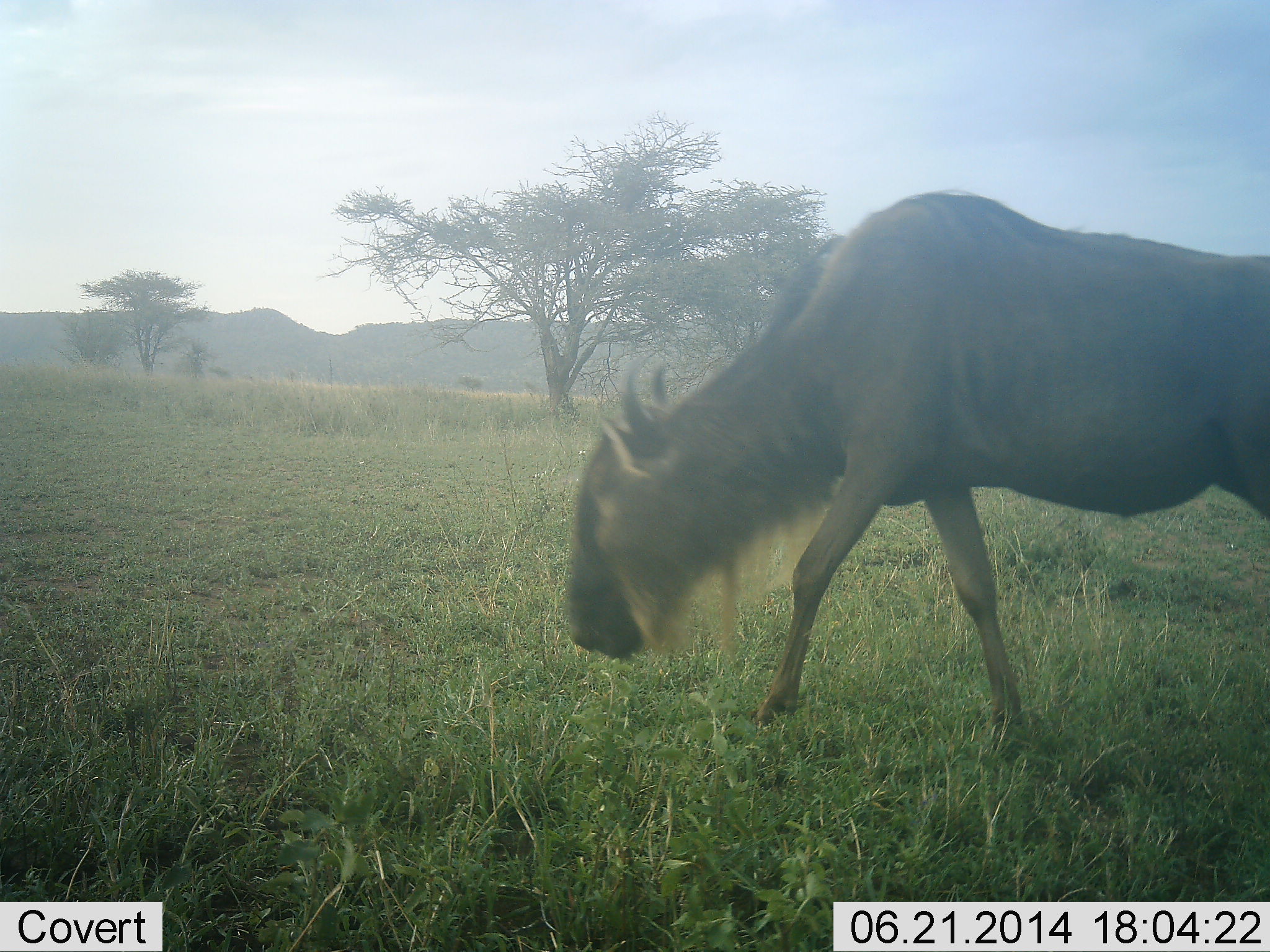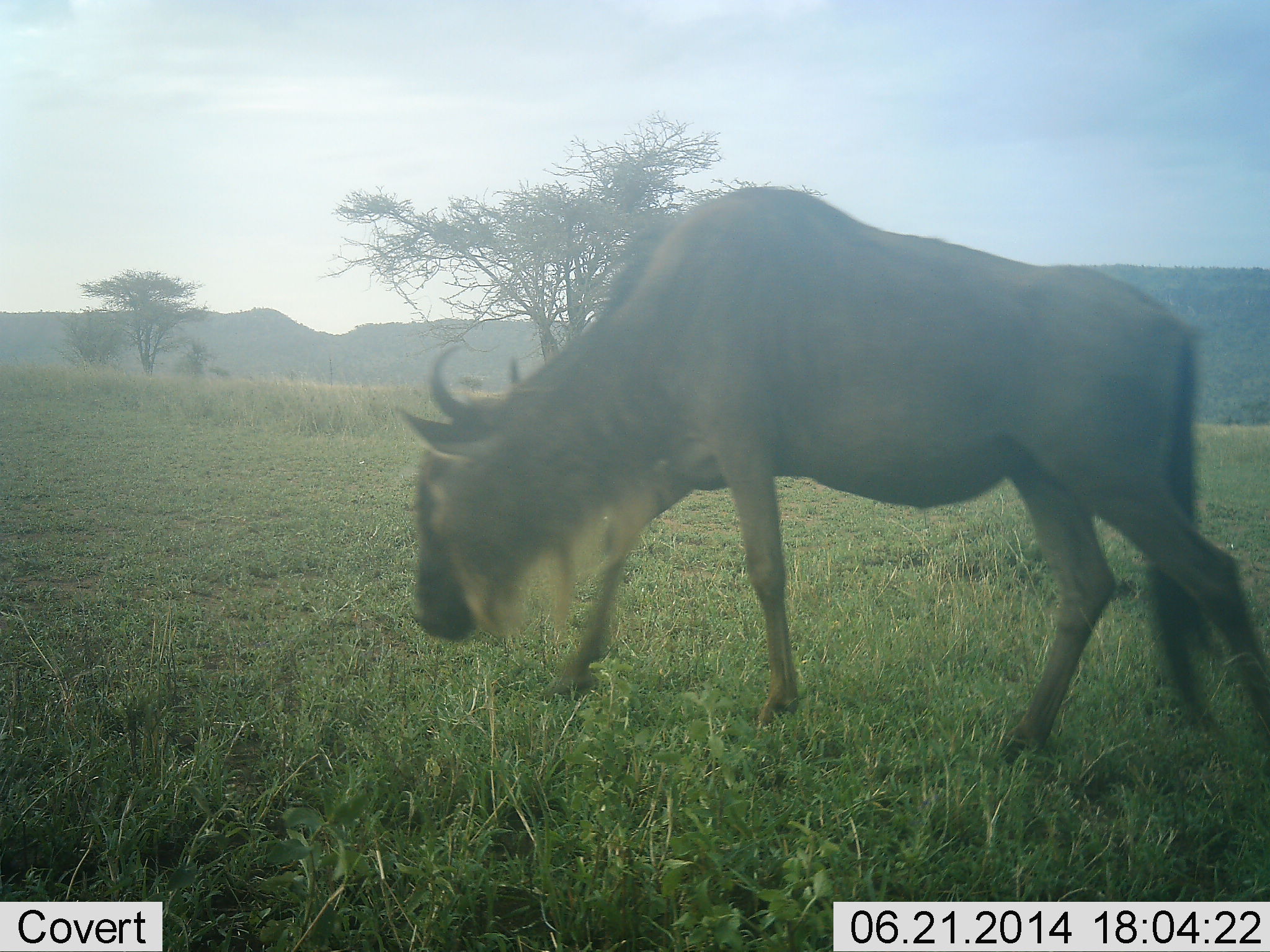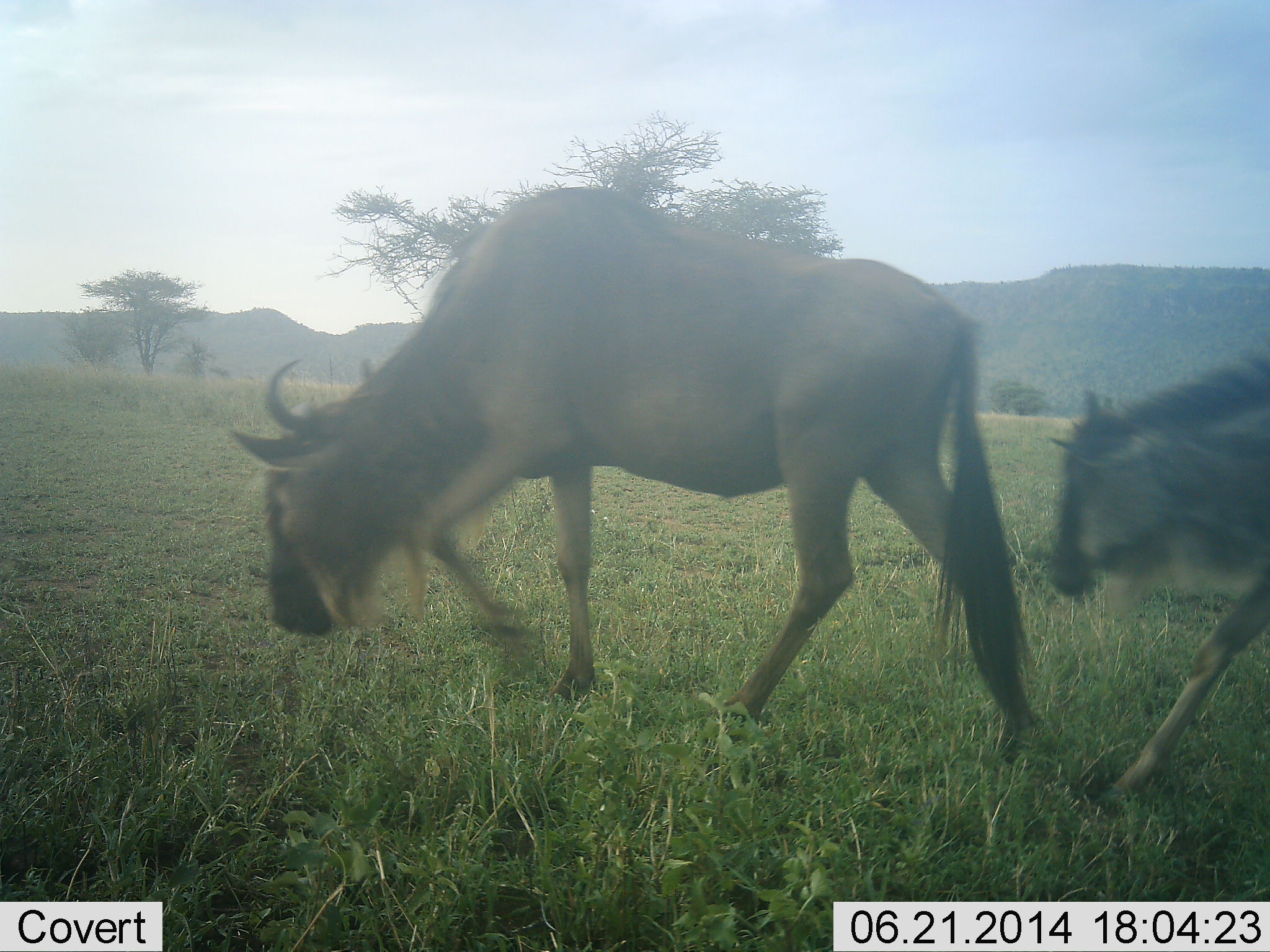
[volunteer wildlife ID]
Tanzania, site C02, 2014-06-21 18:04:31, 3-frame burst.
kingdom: Animalia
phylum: Chordata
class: Mammalia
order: Artiodactyla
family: Bovidae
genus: Connochaetes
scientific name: Connochaetes taurinus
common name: blue wildebeest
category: wildebeest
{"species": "wildebeest (blue wildebeest) (Connochaetes taurinus)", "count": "2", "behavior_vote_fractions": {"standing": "0%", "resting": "0%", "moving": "90%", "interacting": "0%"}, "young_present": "40%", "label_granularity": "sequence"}